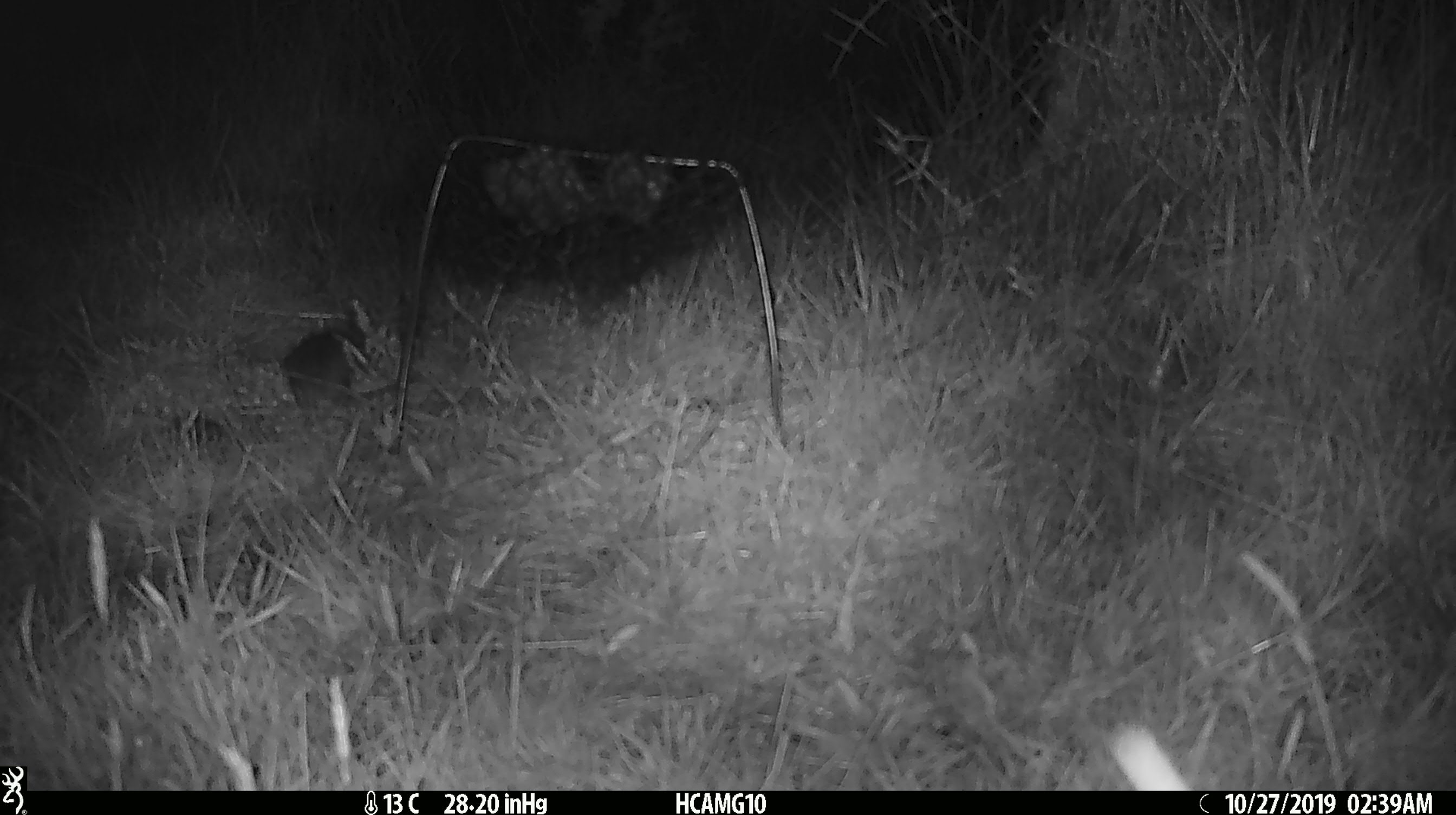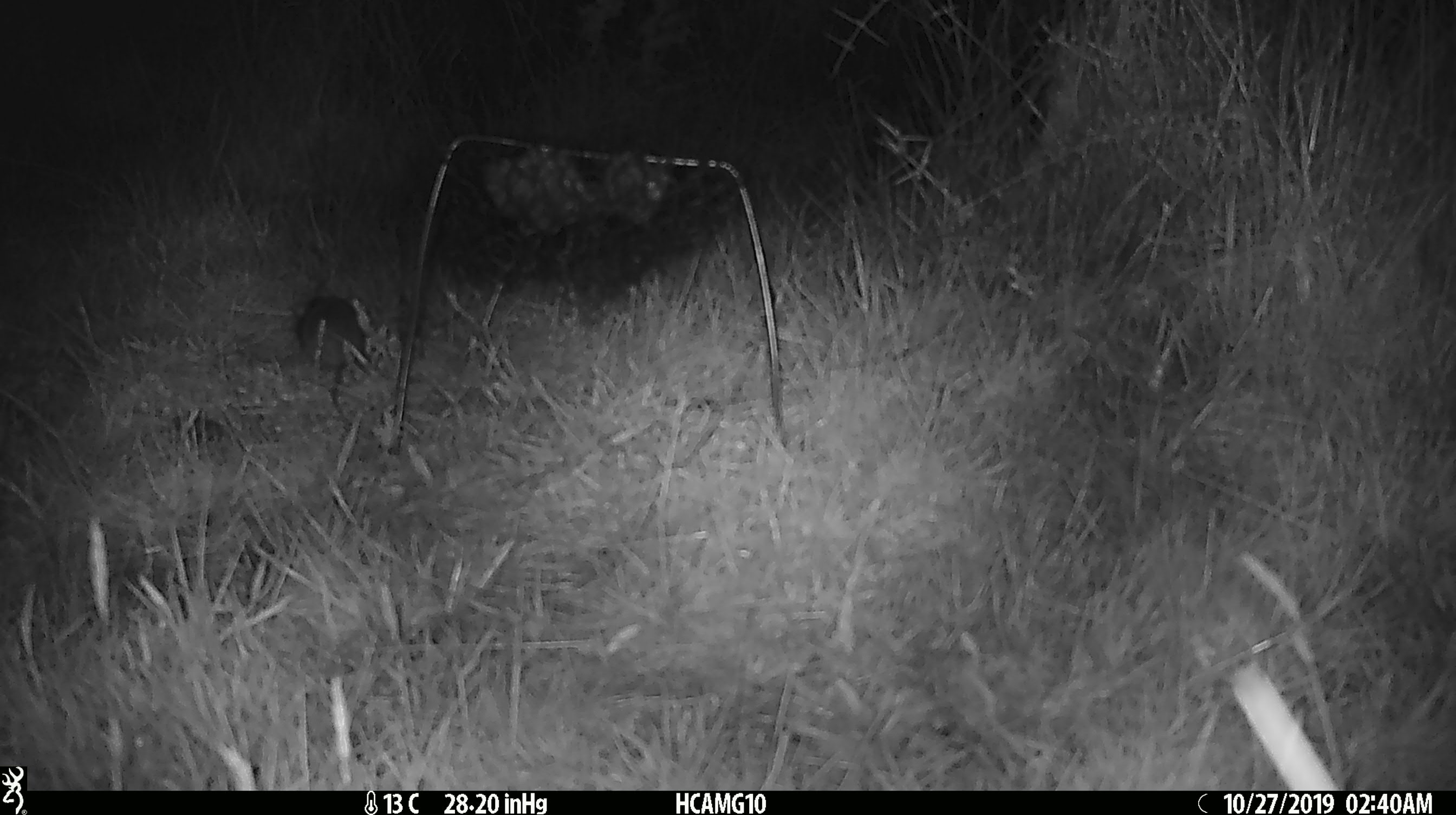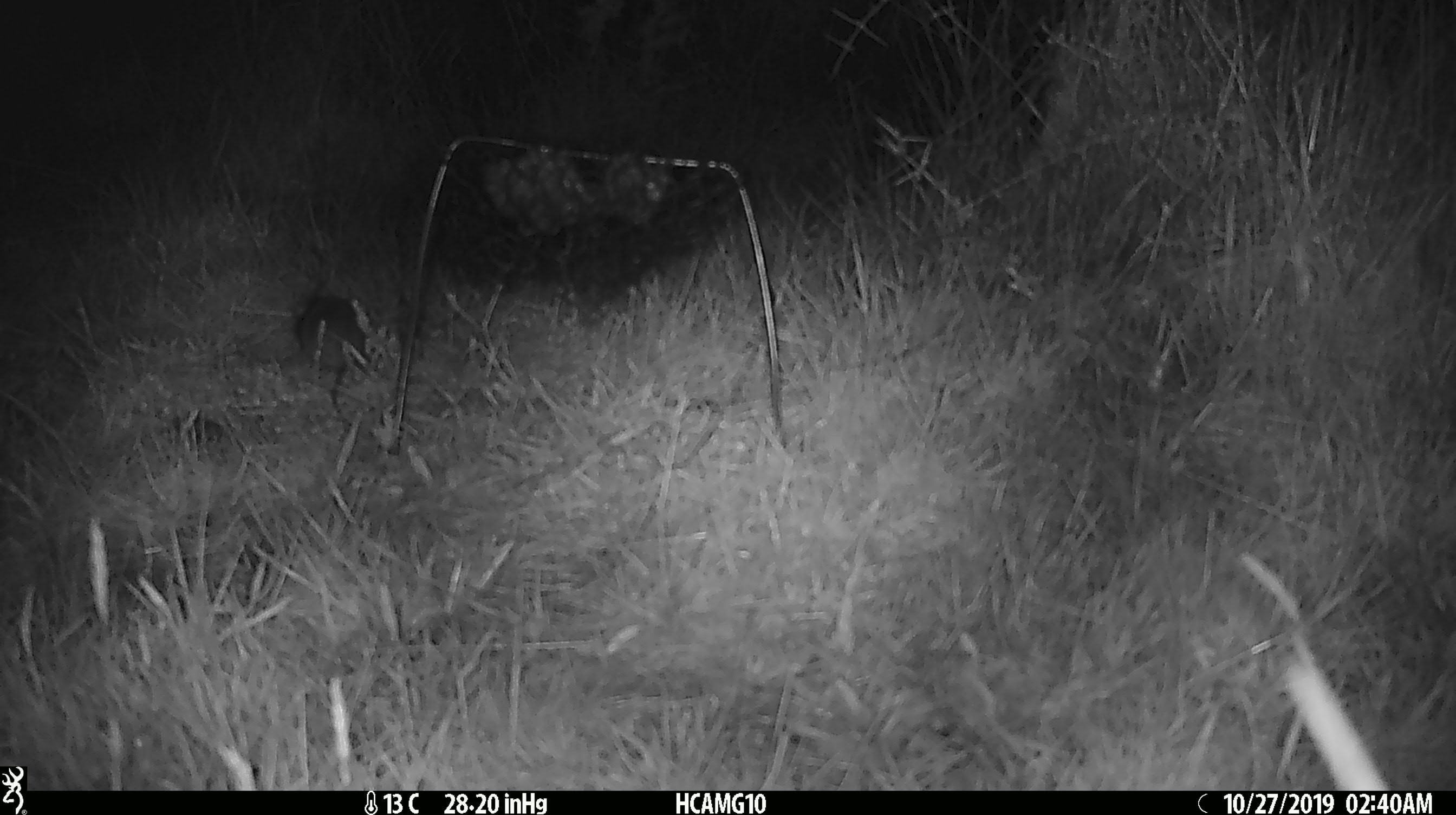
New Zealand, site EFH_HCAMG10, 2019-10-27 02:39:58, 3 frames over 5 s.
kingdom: Animalia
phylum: Chordata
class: Mammalia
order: Rodentia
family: Muridae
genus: Mus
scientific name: Mus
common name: mouse